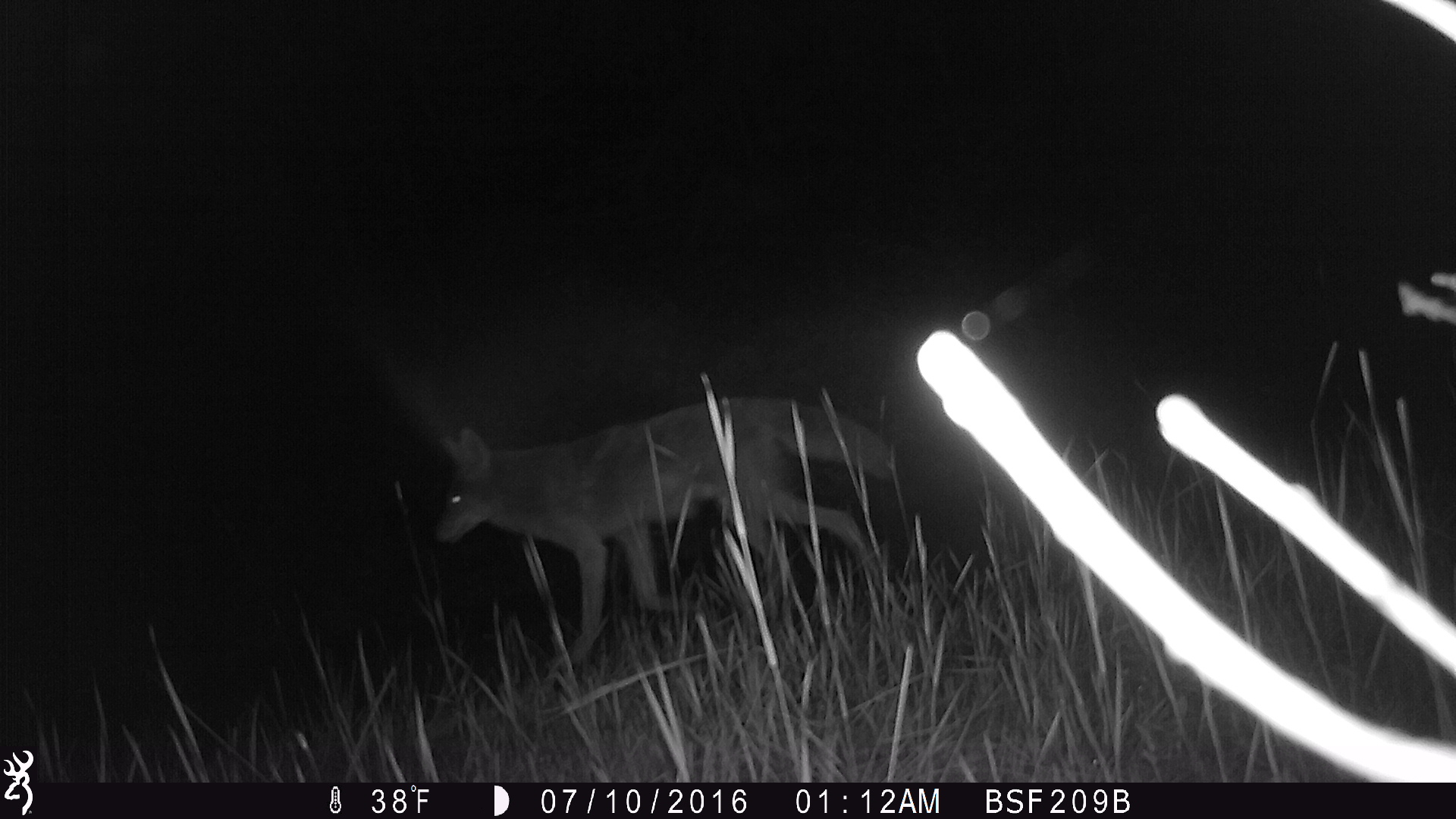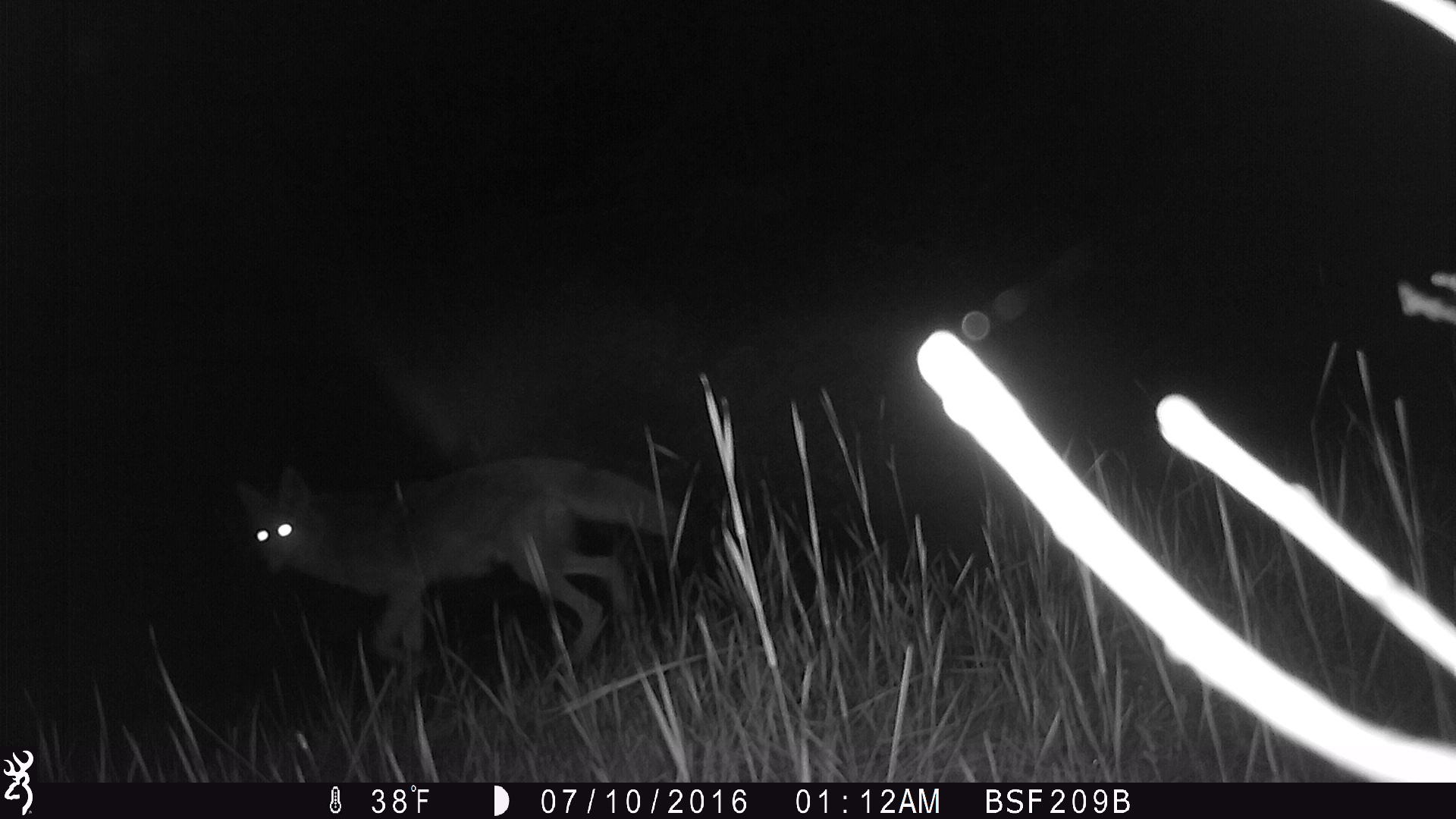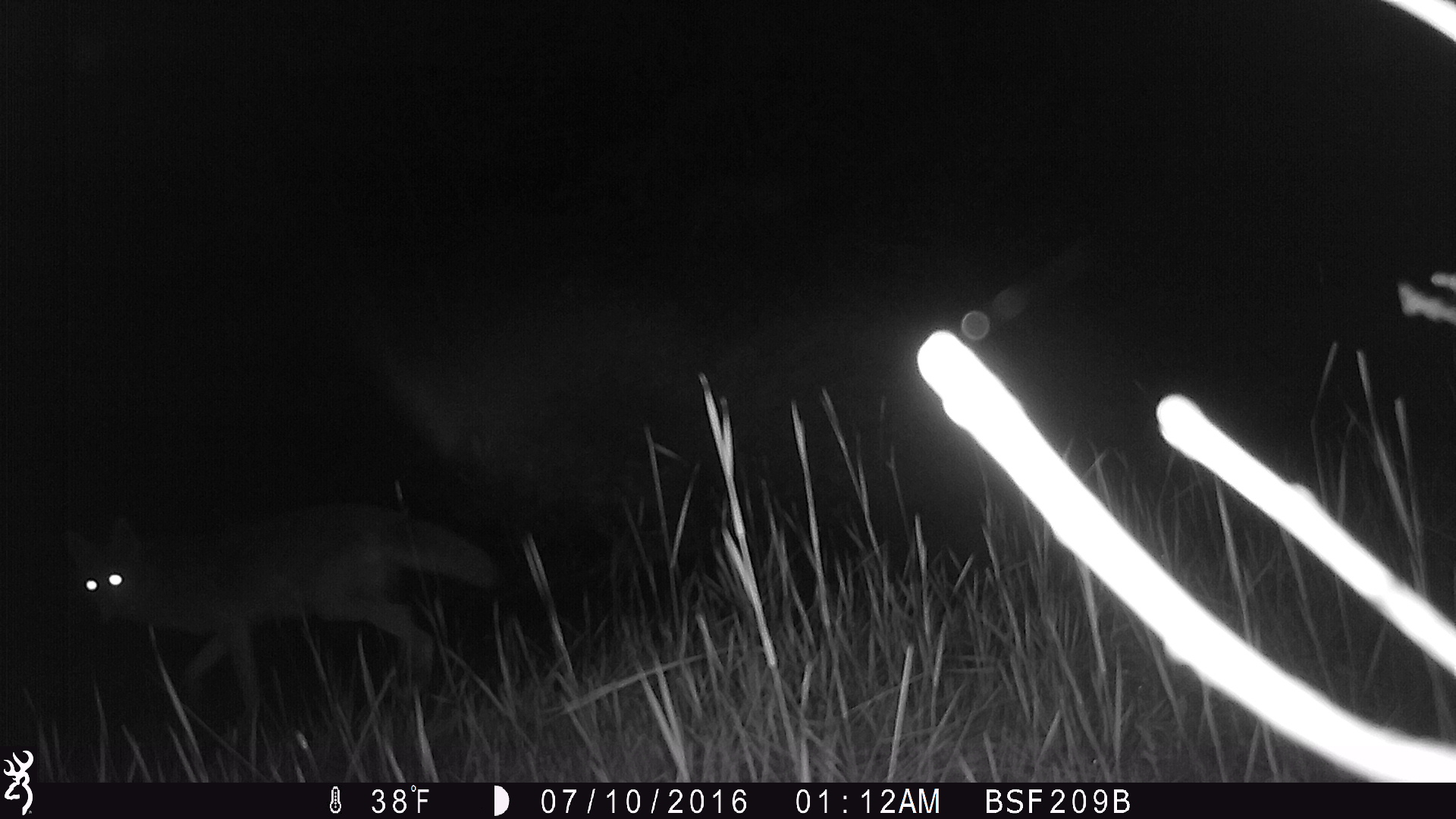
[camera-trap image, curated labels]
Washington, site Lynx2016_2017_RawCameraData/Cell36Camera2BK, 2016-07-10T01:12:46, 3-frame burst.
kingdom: Animalia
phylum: Chordata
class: Mammalia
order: Carnivora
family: Canidae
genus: Canis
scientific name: Canis latrans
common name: coyote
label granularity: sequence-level